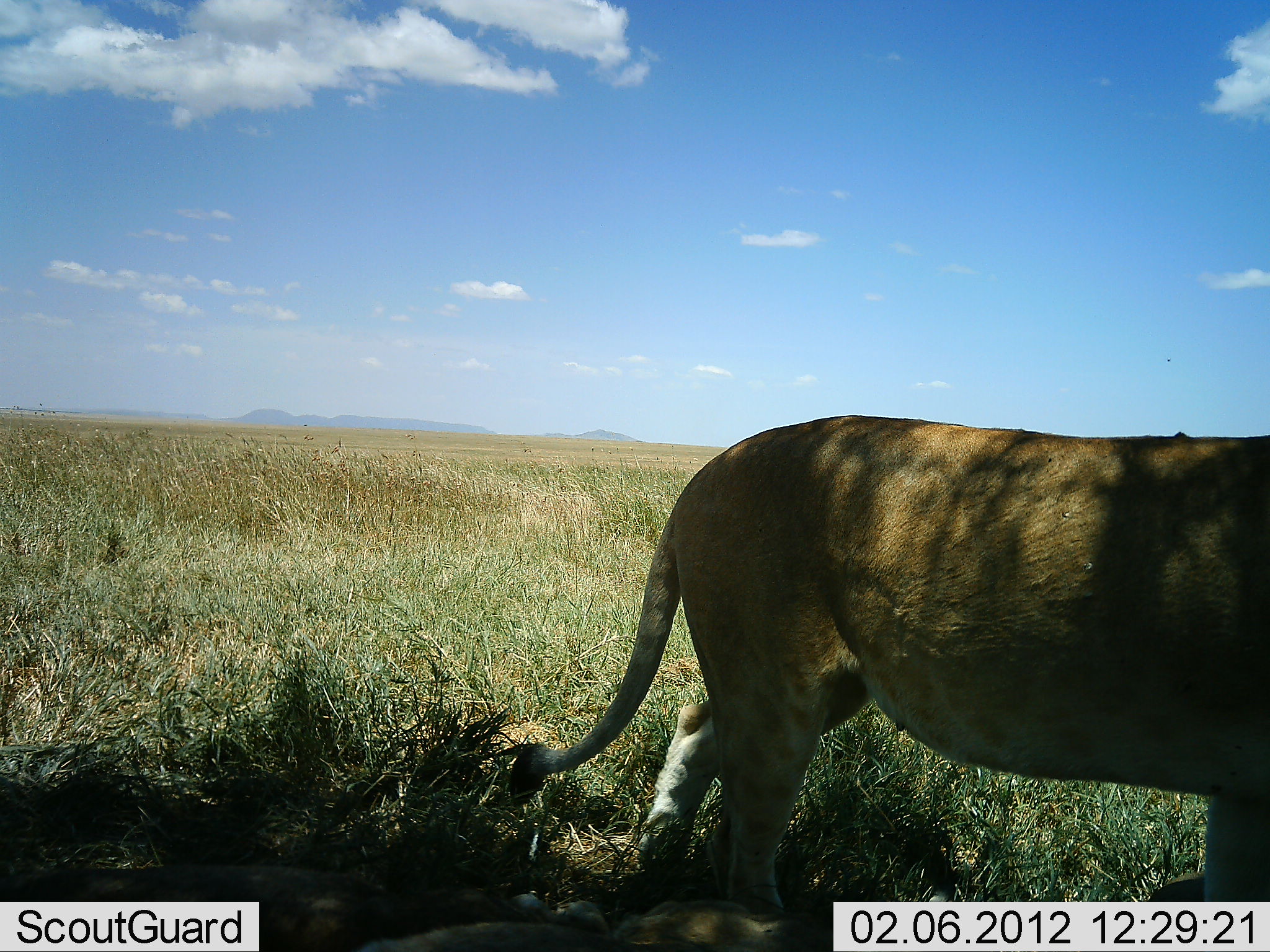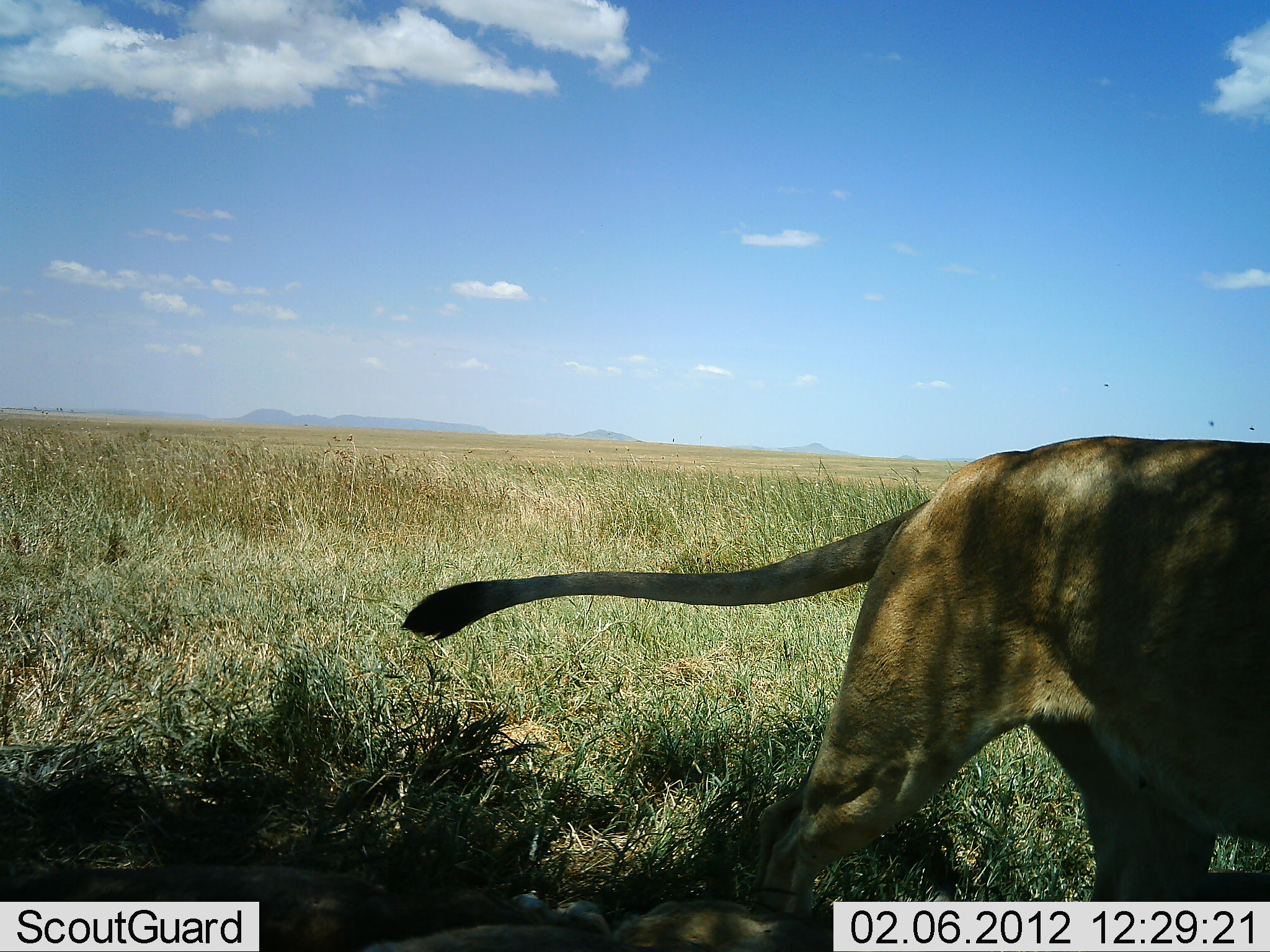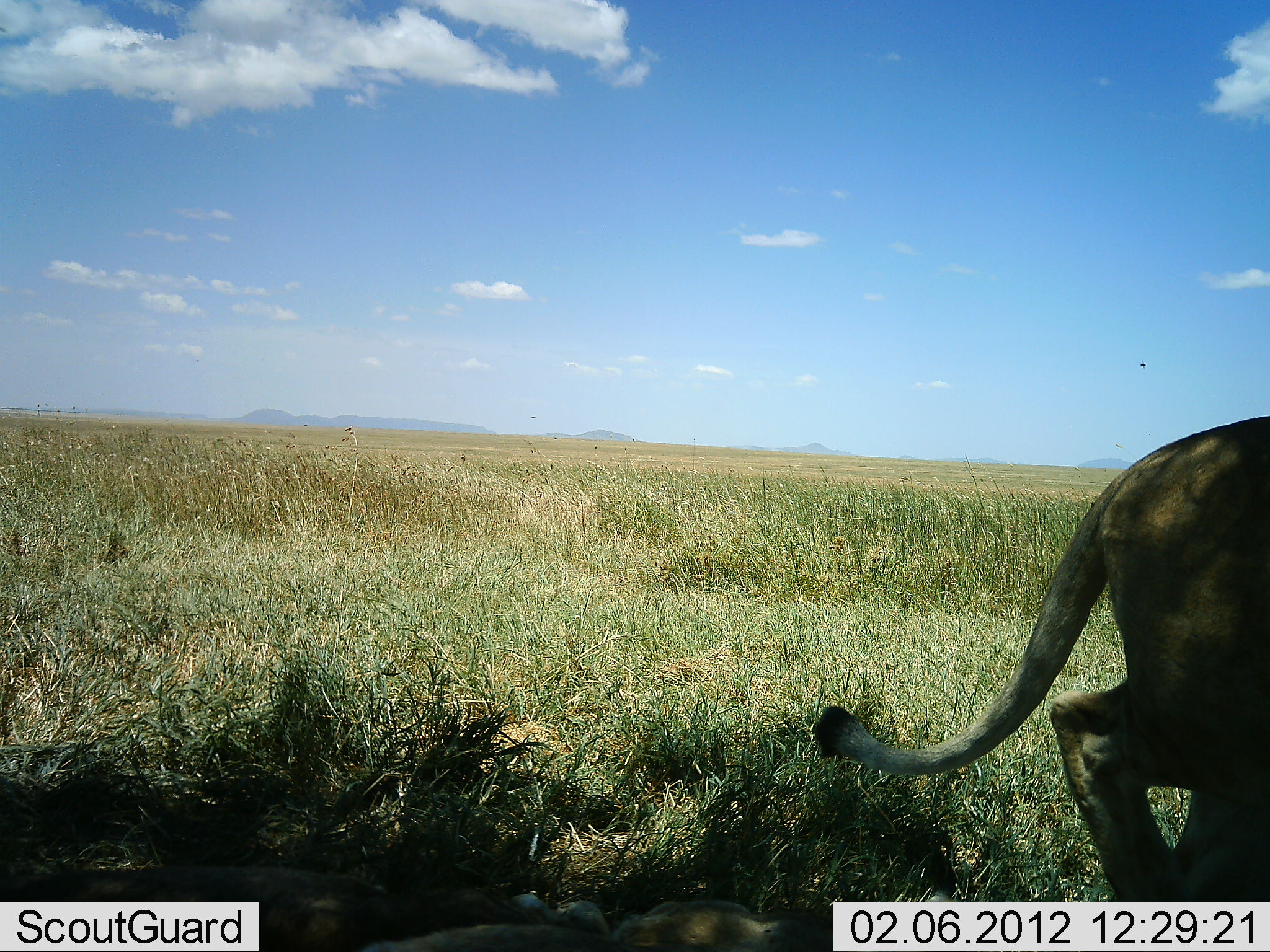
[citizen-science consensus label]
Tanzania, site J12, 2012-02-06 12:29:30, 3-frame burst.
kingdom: Animalia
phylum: Chordata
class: Mammalia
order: Carnivora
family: Felidae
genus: Panthera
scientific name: Panthera leo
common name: lion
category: lionfemale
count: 1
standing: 8%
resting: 0%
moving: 92%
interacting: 0%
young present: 0%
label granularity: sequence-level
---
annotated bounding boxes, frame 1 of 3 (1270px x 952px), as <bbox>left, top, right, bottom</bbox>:
animal: <bbox>508, 414, 1270, 902</bbox>; <bbox>0, 868, 833, 952</bbox>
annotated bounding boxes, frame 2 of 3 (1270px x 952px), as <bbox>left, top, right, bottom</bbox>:
animal: <bbox>400, 435, 1270, 920</bbox>; <bbox>0, 868, 833, 952</bbox>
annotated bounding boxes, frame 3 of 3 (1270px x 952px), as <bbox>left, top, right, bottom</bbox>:
animal: <bbox>813, 415, 1270, 902</bbox>; <bbox>1, 836, 954, 952</bbox>